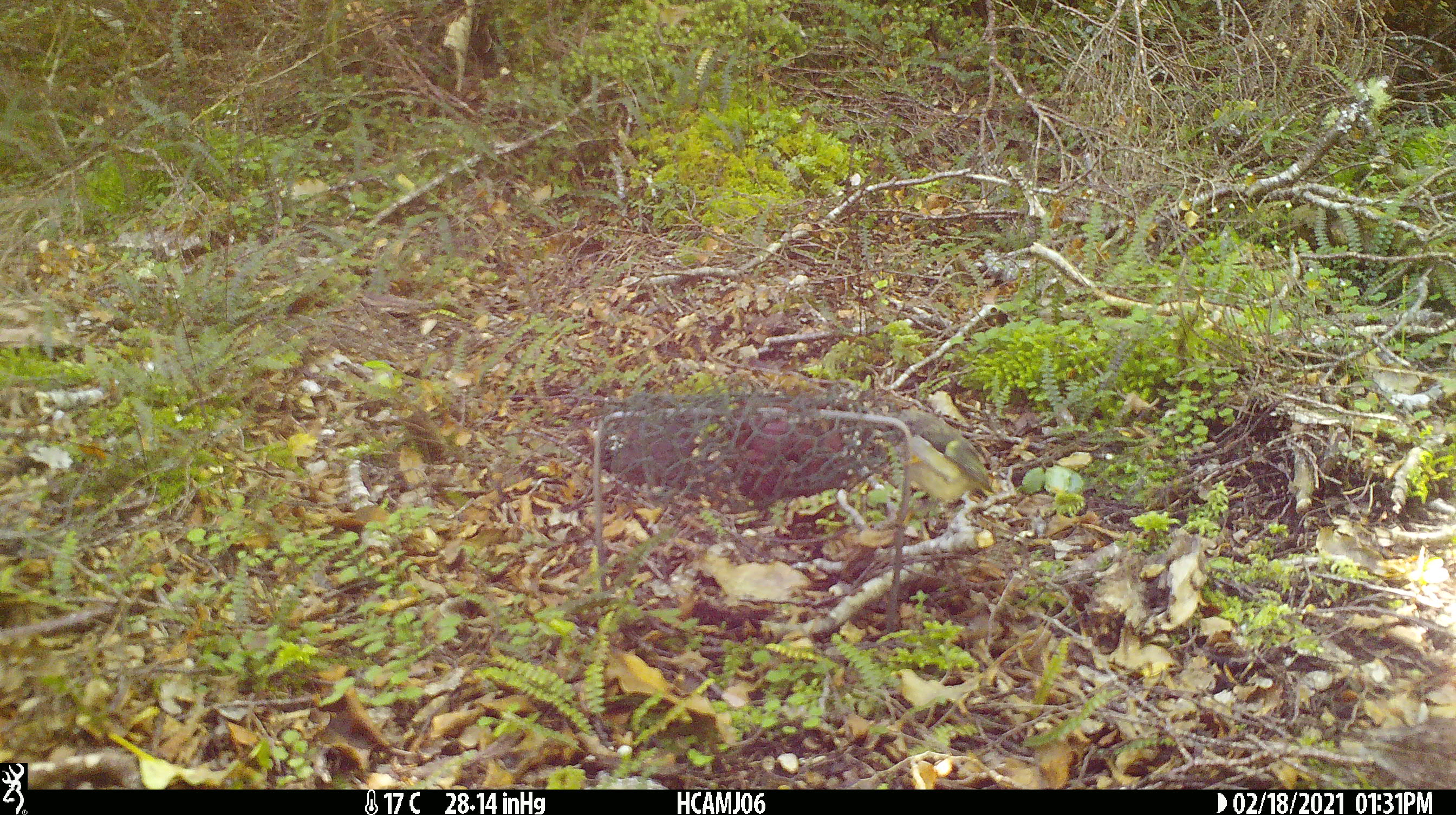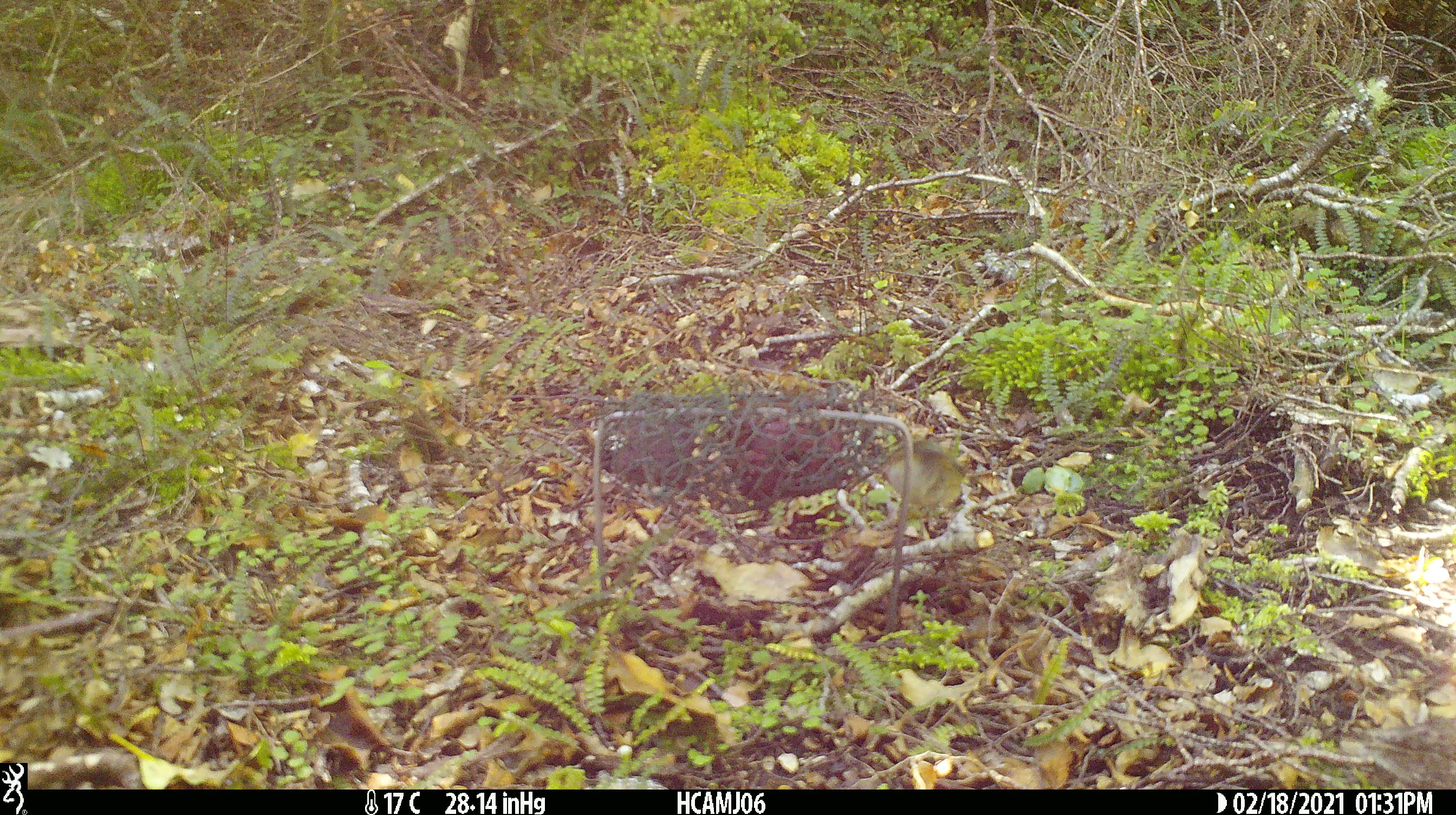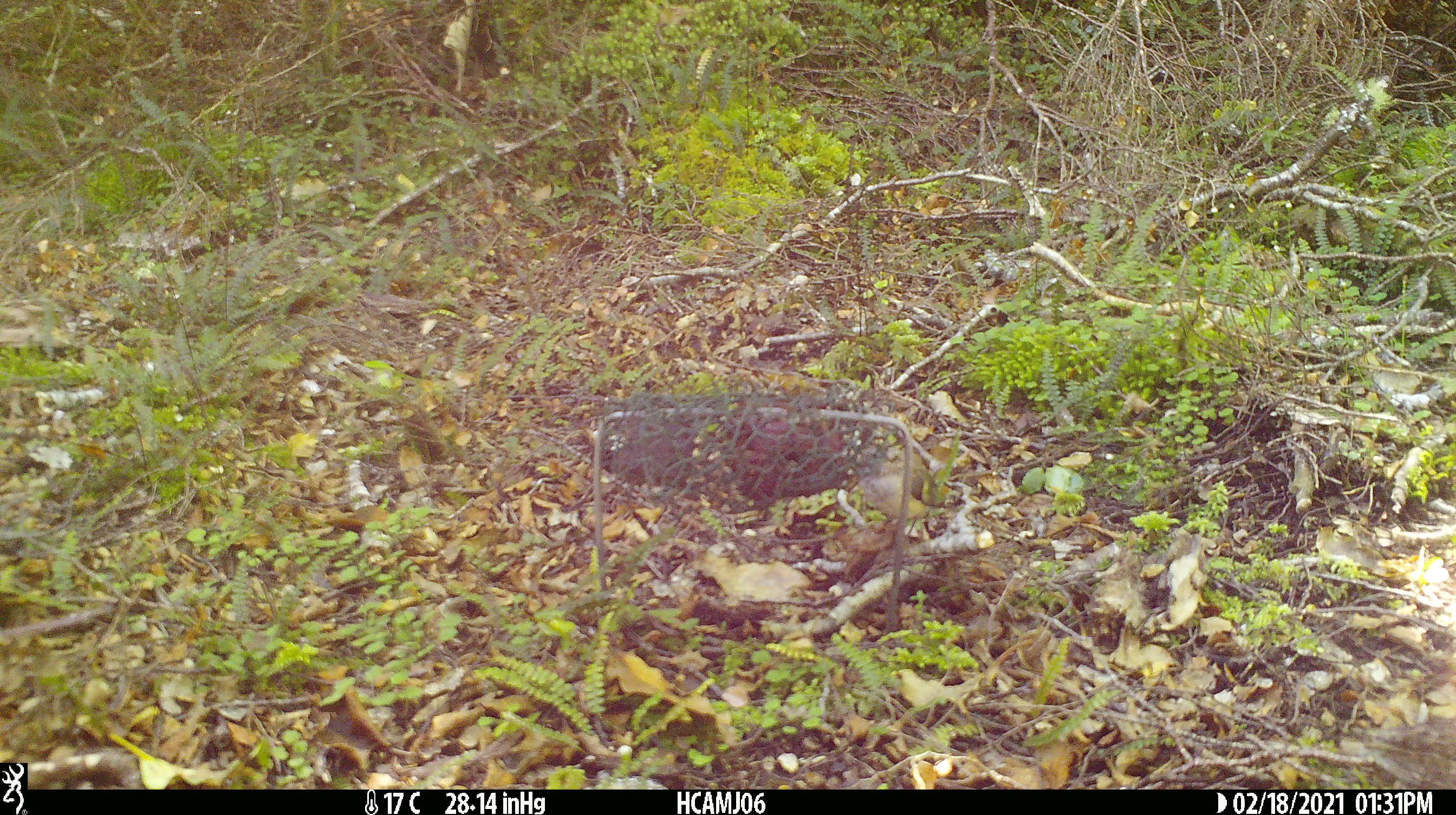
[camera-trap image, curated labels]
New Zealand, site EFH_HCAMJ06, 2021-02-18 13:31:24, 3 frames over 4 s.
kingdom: Animalia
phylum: Chordata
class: Aves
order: Passeriformes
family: Acanthisittidae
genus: Acanthisitta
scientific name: Acanthisitta chloris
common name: rifleman